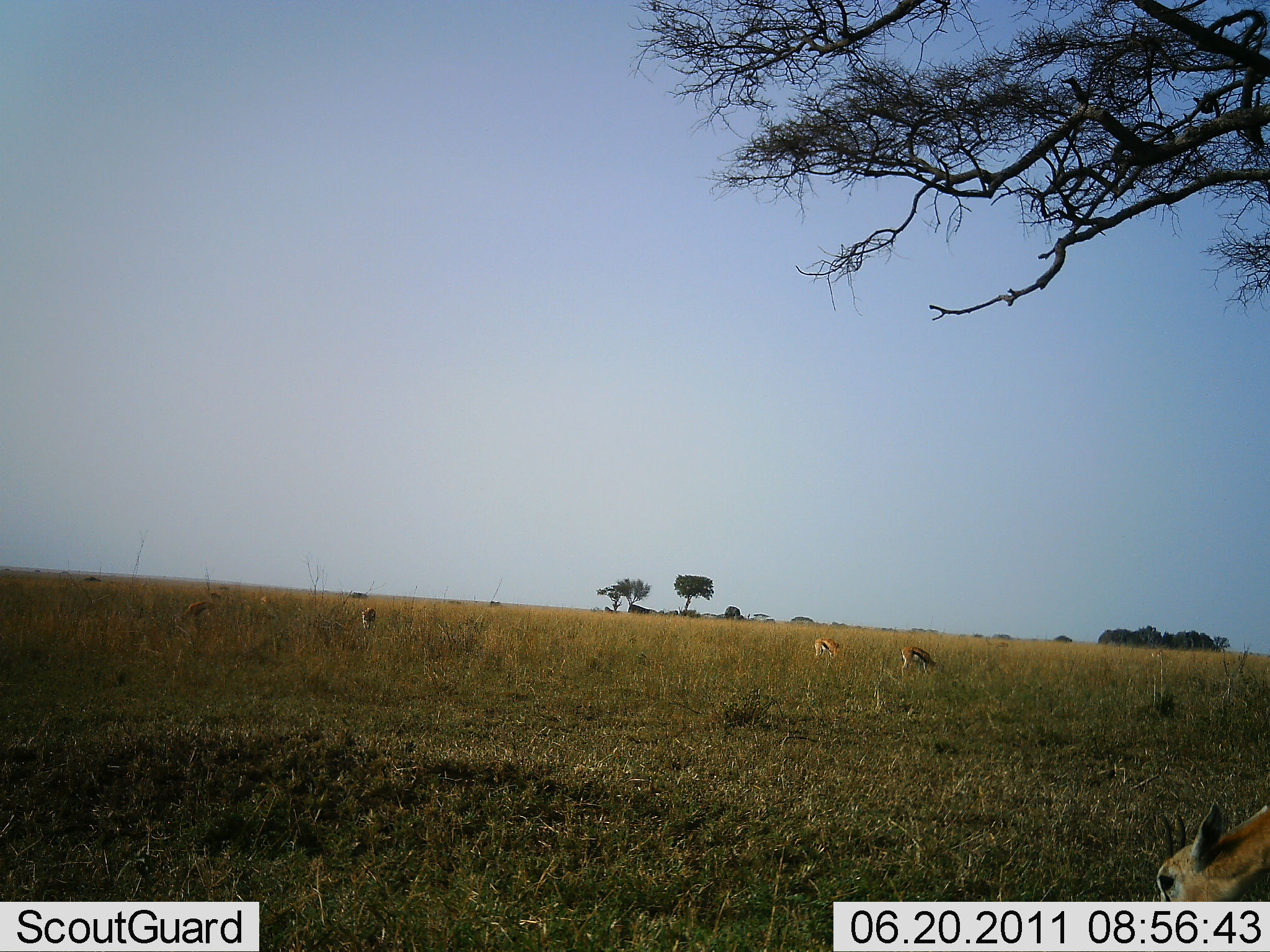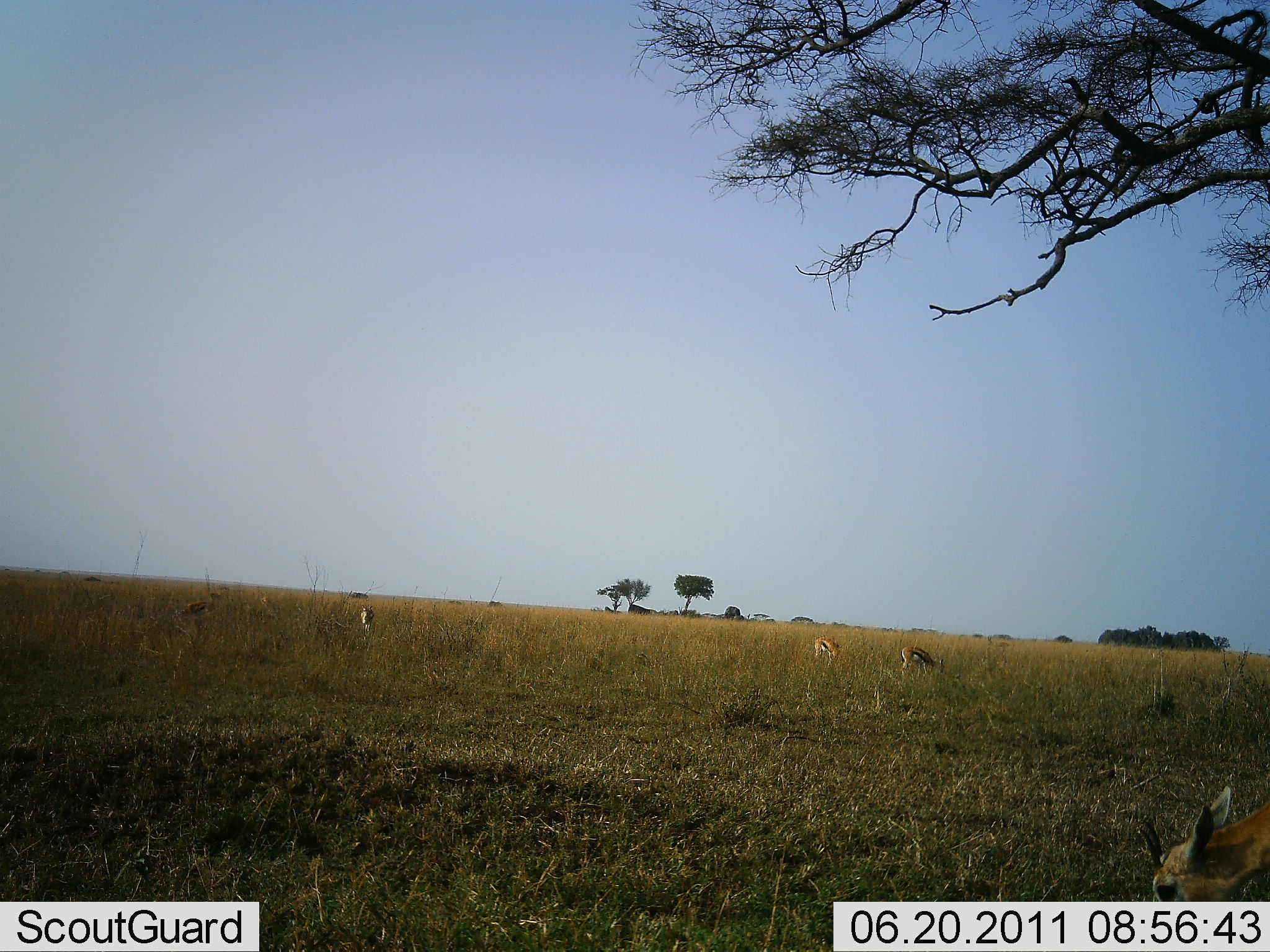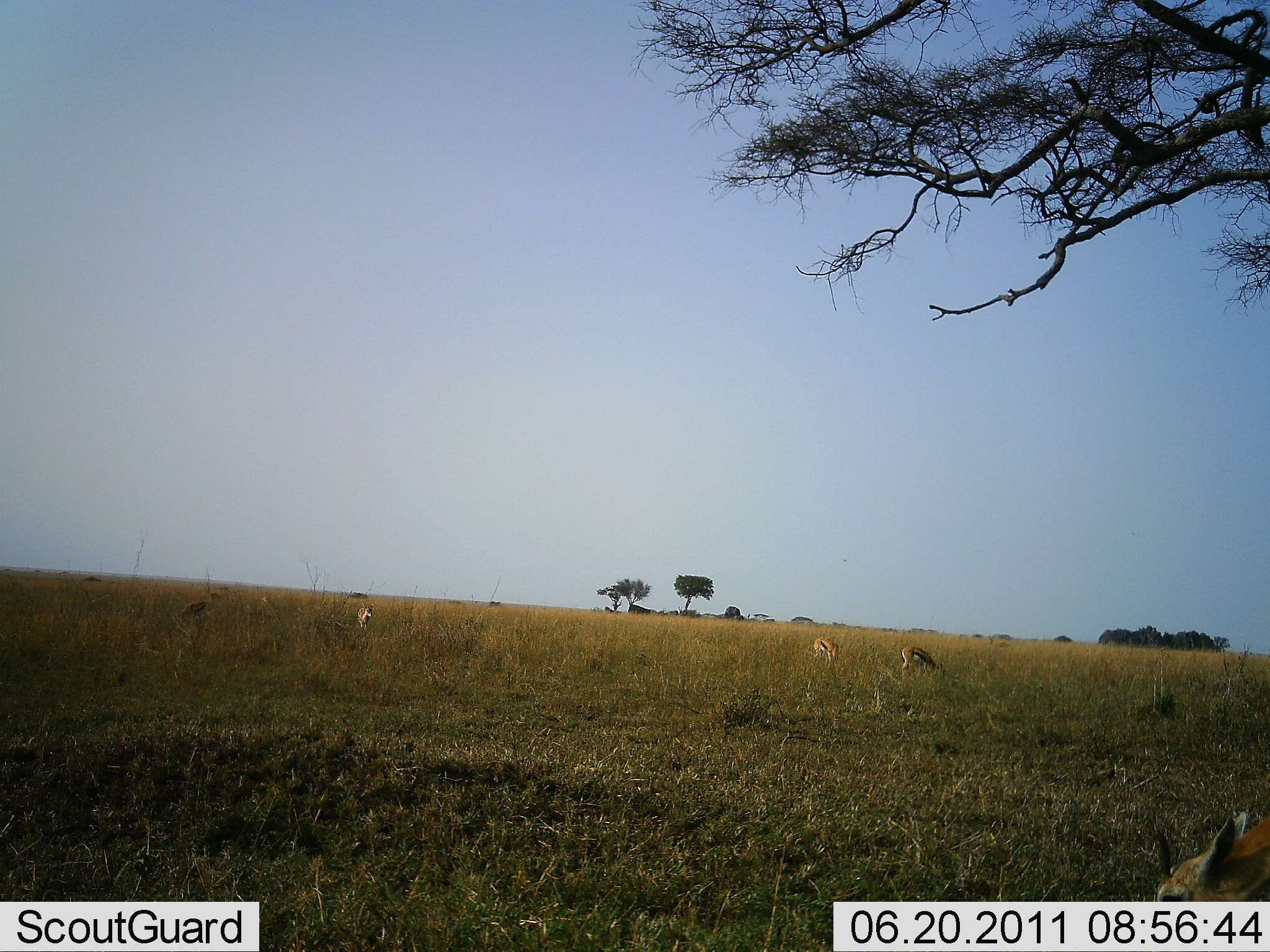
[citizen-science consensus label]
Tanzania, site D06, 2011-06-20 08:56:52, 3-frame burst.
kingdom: Animalia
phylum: Chordata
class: Mammalia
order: Artiodactyla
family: Bovidae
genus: Eudorcas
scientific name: Eudorcas thomsonii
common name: thomson's gazelle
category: gazellethomsons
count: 5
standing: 23%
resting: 0%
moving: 8%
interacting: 0%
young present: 0%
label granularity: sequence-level